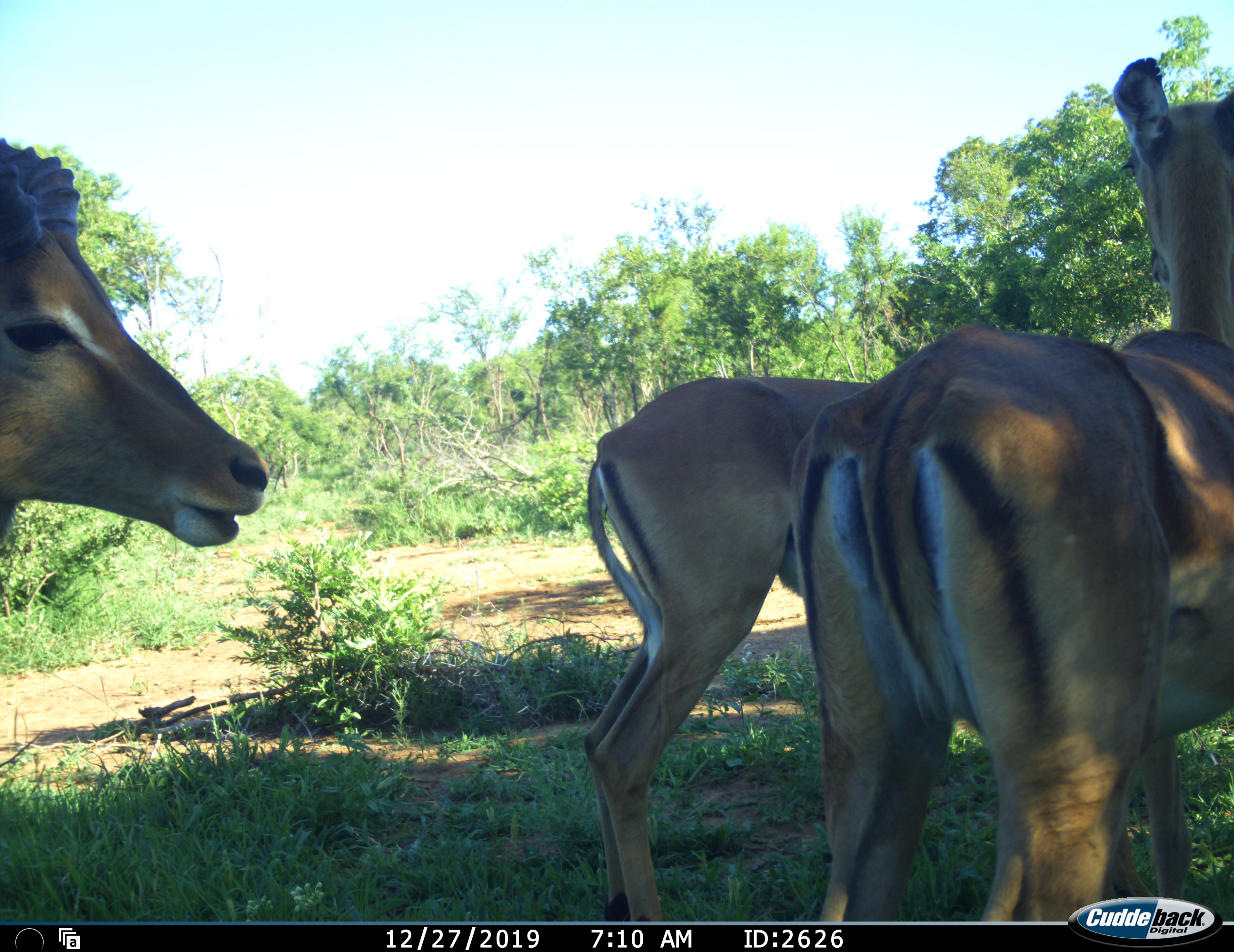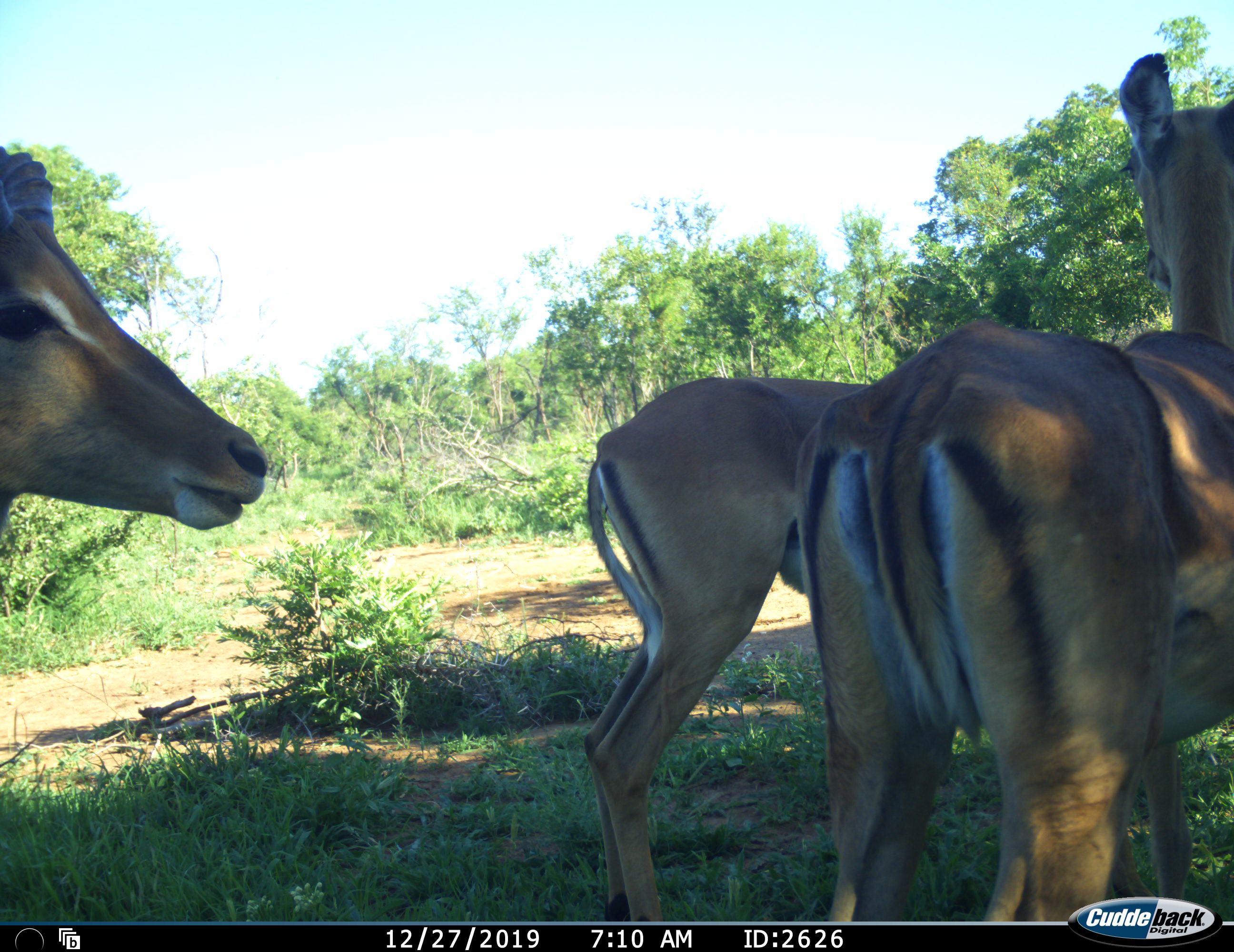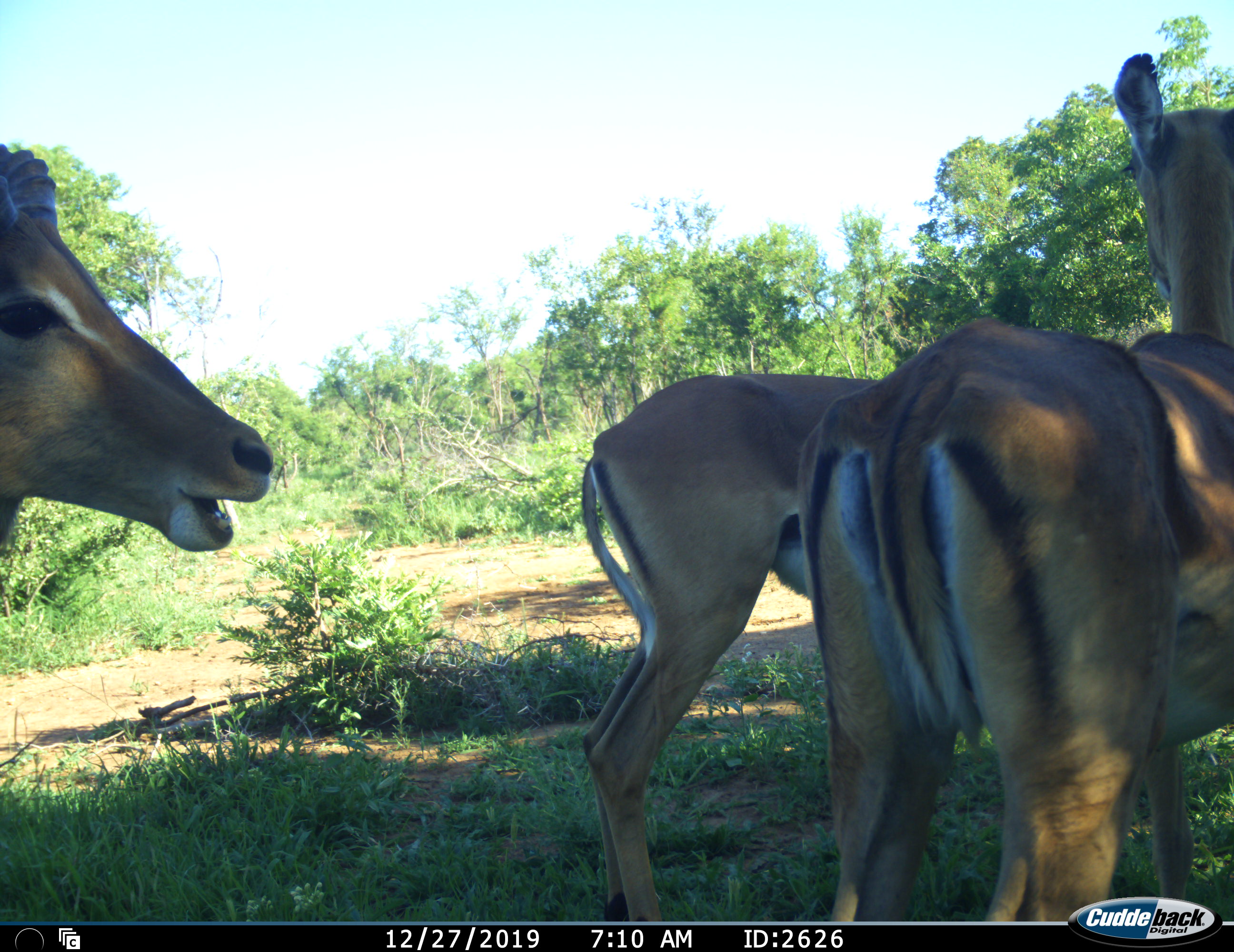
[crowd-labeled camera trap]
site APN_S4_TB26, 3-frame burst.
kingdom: Animalia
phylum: Chordata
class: Mammalia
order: Artiodactyla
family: Bovidae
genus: Aepyceros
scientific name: Aepyceros melampus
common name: impala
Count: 3.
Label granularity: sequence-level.